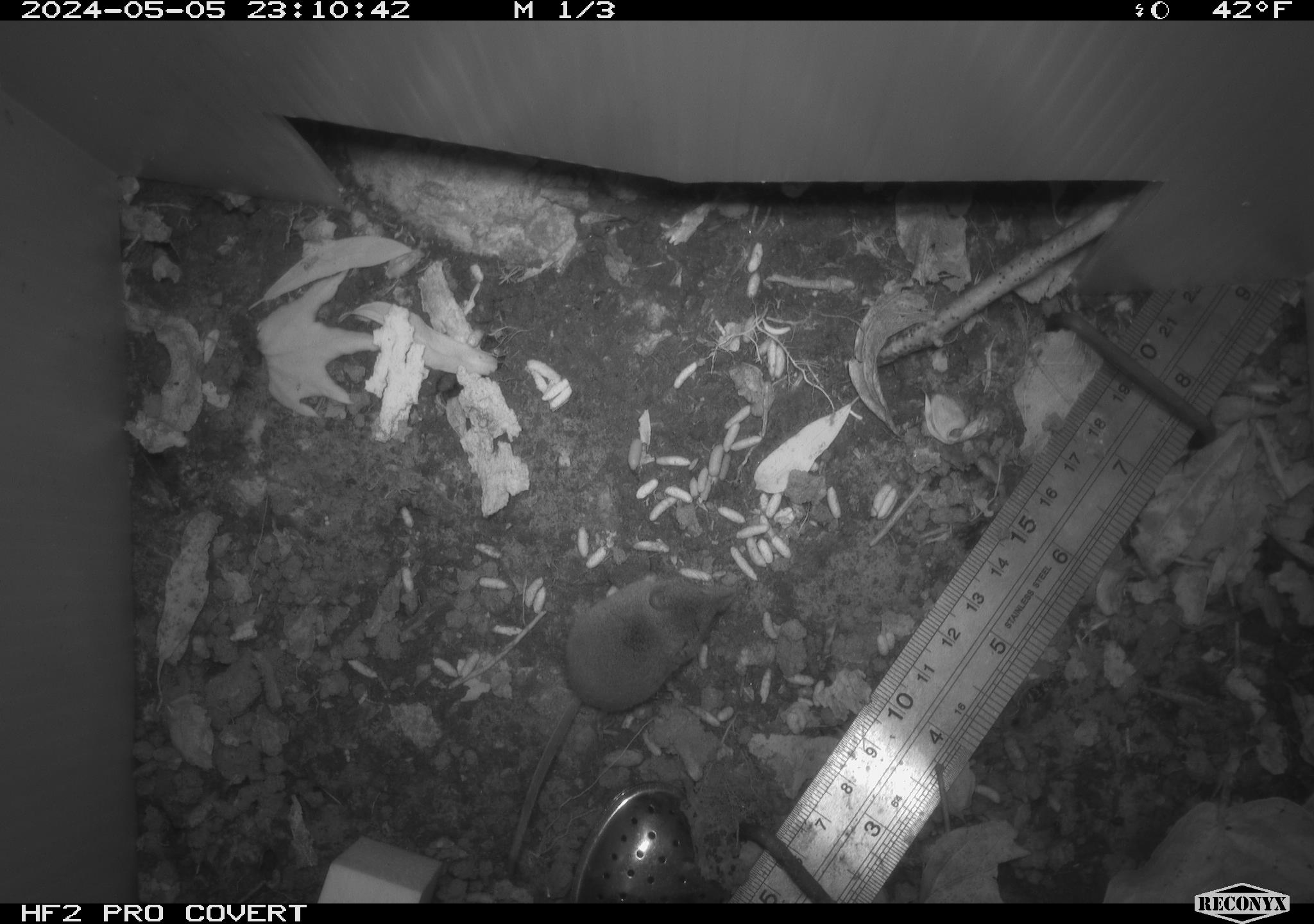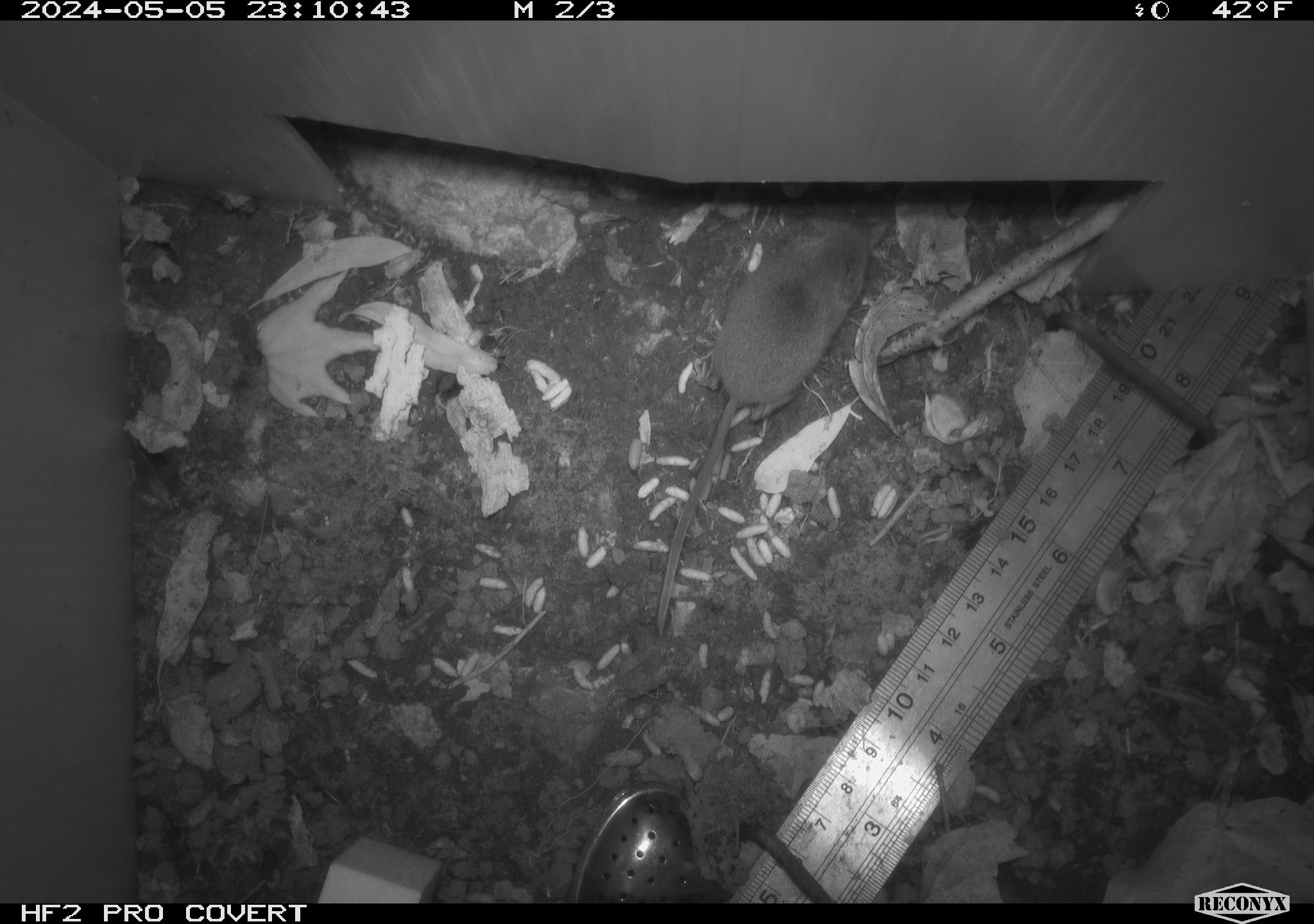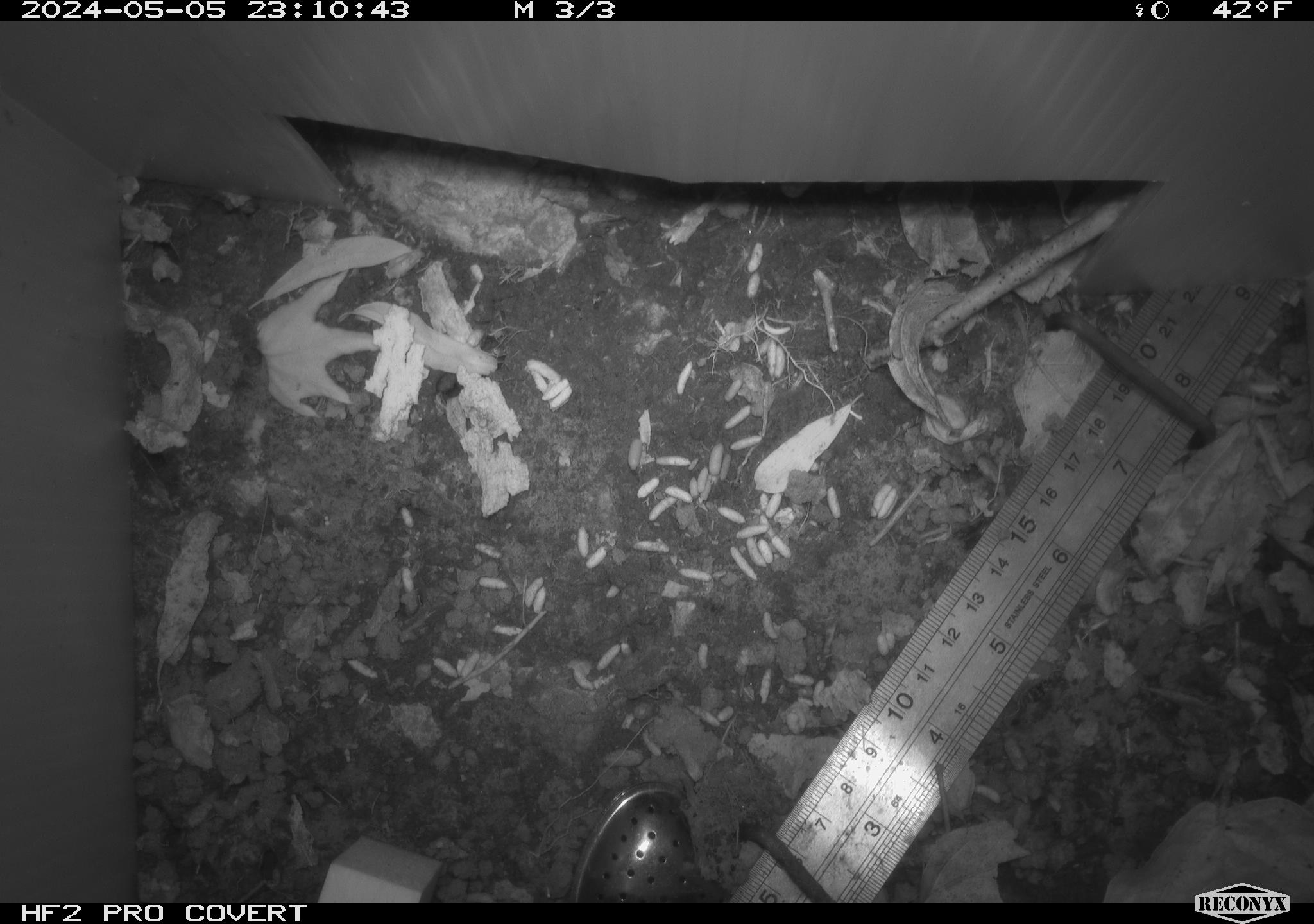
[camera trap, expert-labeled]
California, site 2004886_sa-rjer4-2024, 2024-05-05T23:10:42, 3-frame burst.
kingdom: Animalia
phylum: Chordata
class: Mammalia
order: Eulipotyphla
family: Soricidae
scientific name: Soricidae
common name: shrews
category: soricidae family